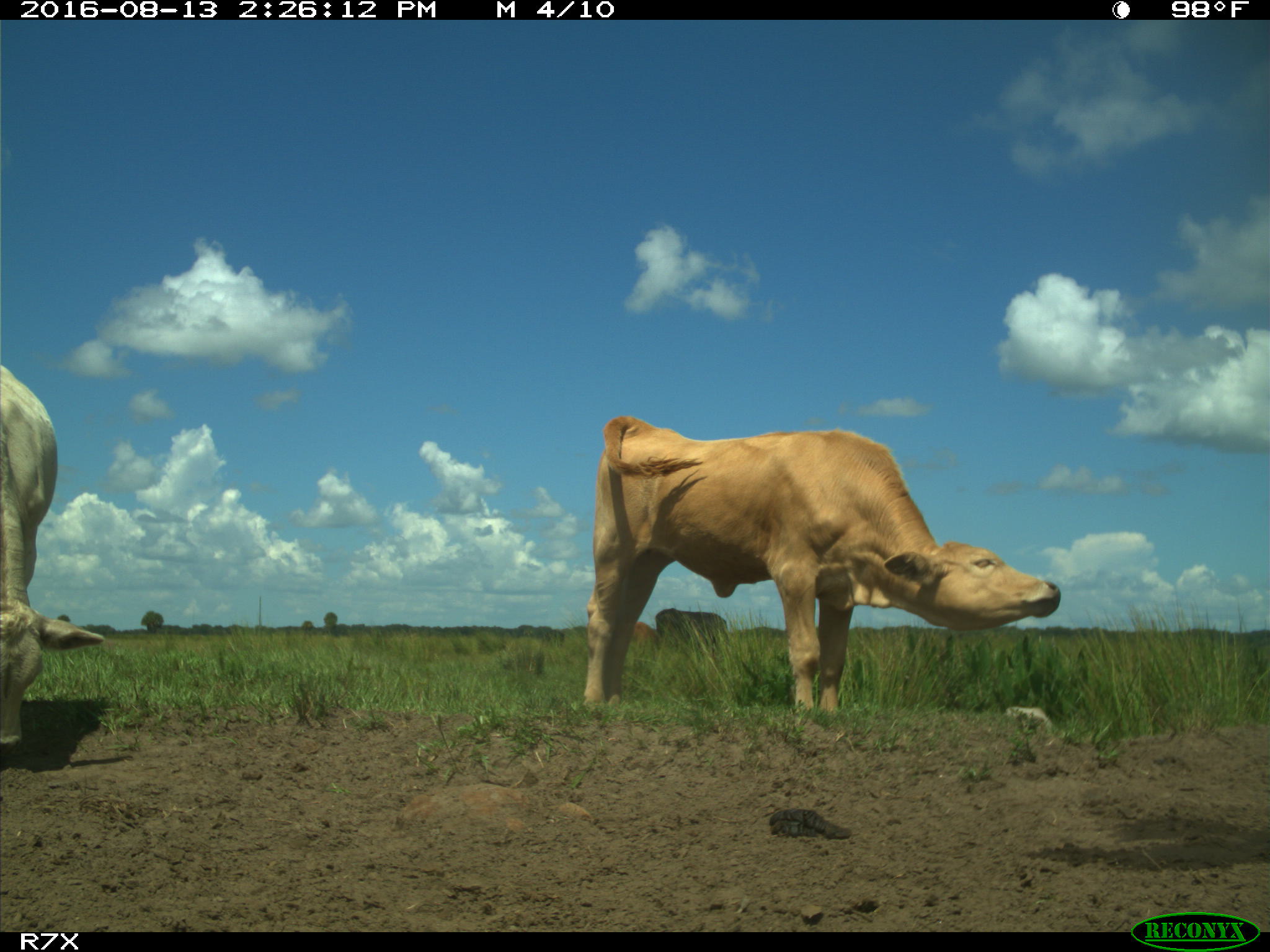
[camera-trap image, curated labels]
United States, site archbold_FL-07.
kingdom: Animalia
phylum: Chordata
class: Mammalia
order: Artiodactyla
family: Bovidae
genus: Bos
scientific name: Bos taurus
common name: domestic cow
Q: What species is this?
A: Bos taurus (domestic cow).